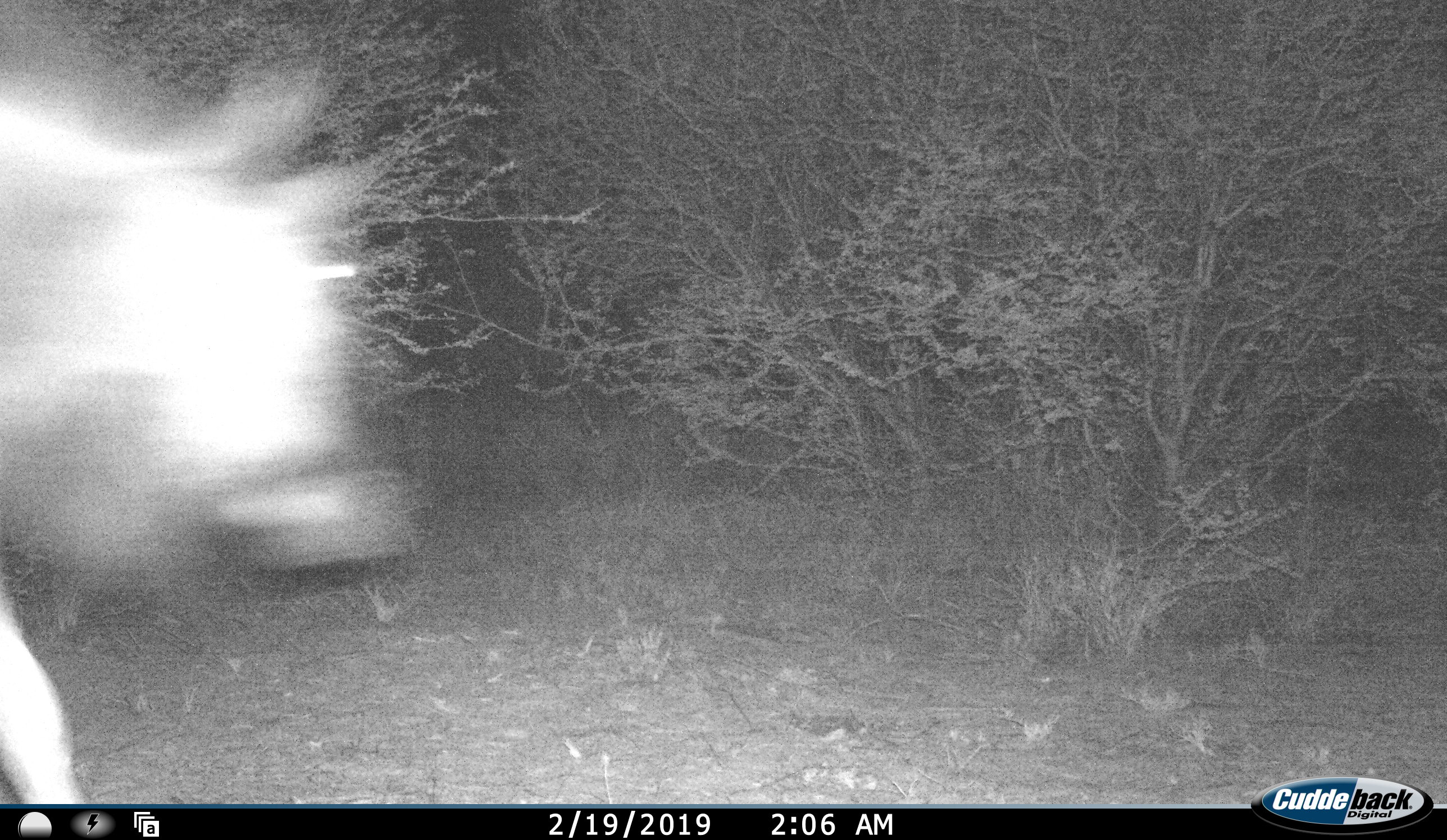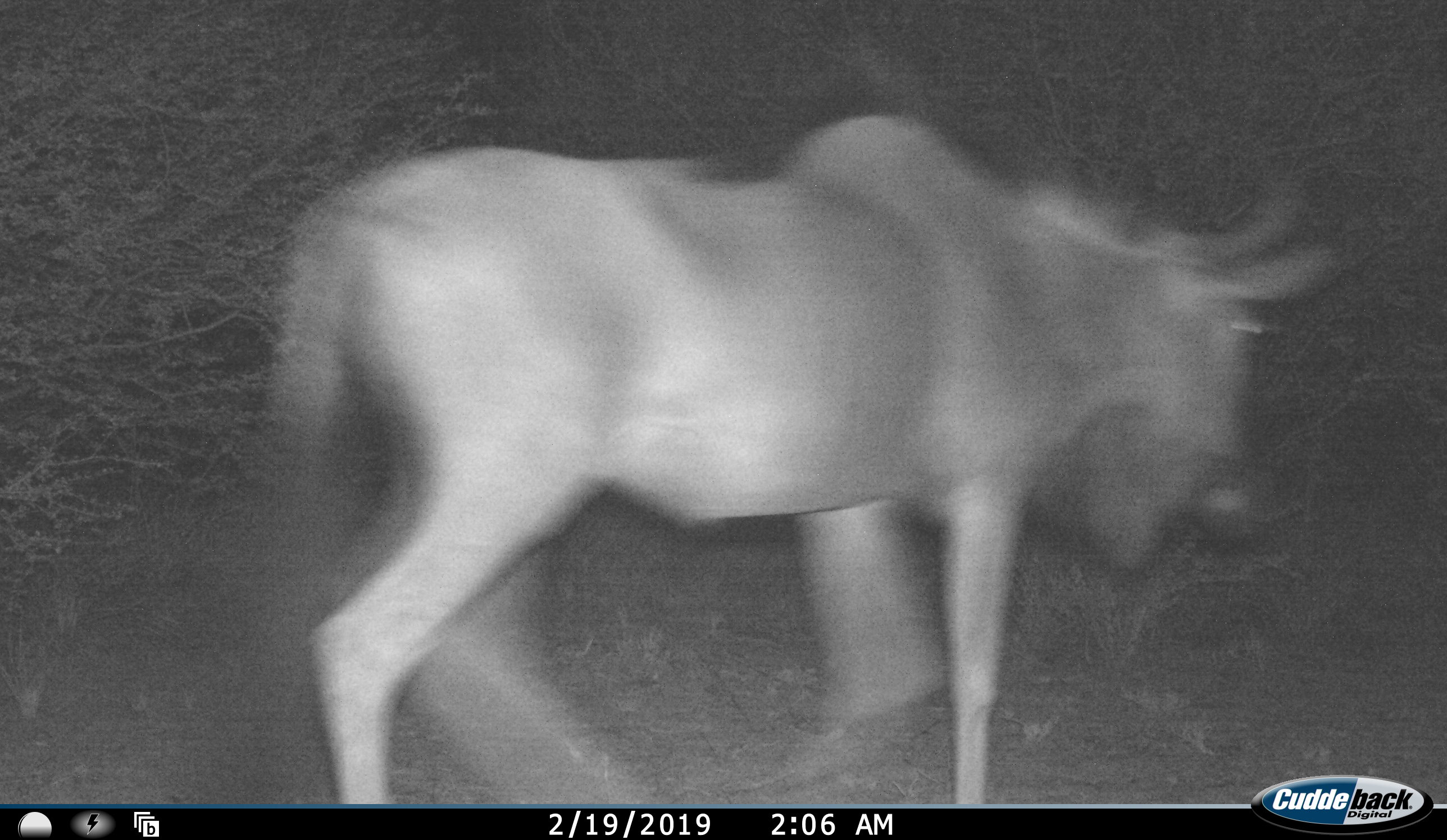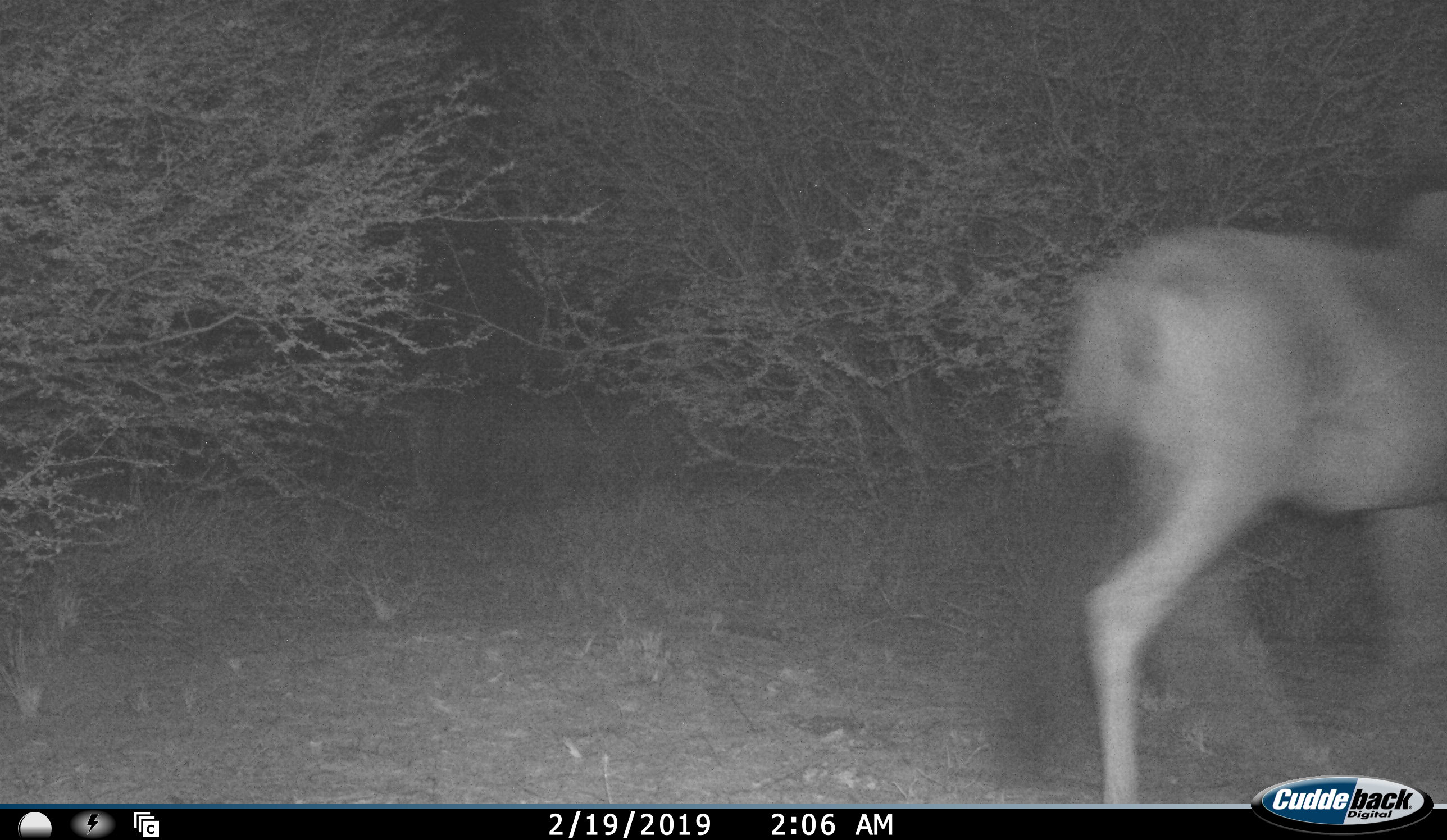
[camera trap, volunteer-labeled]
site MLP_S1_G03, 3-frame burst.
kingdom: Animalia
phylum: Chordata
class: Mammalia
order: Artiodactyla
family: Bovidae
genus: Connochaetes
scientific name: Connochaetes taurinus taurinus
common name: blue wildebeest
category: wildebeestblue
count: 1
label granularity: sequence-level